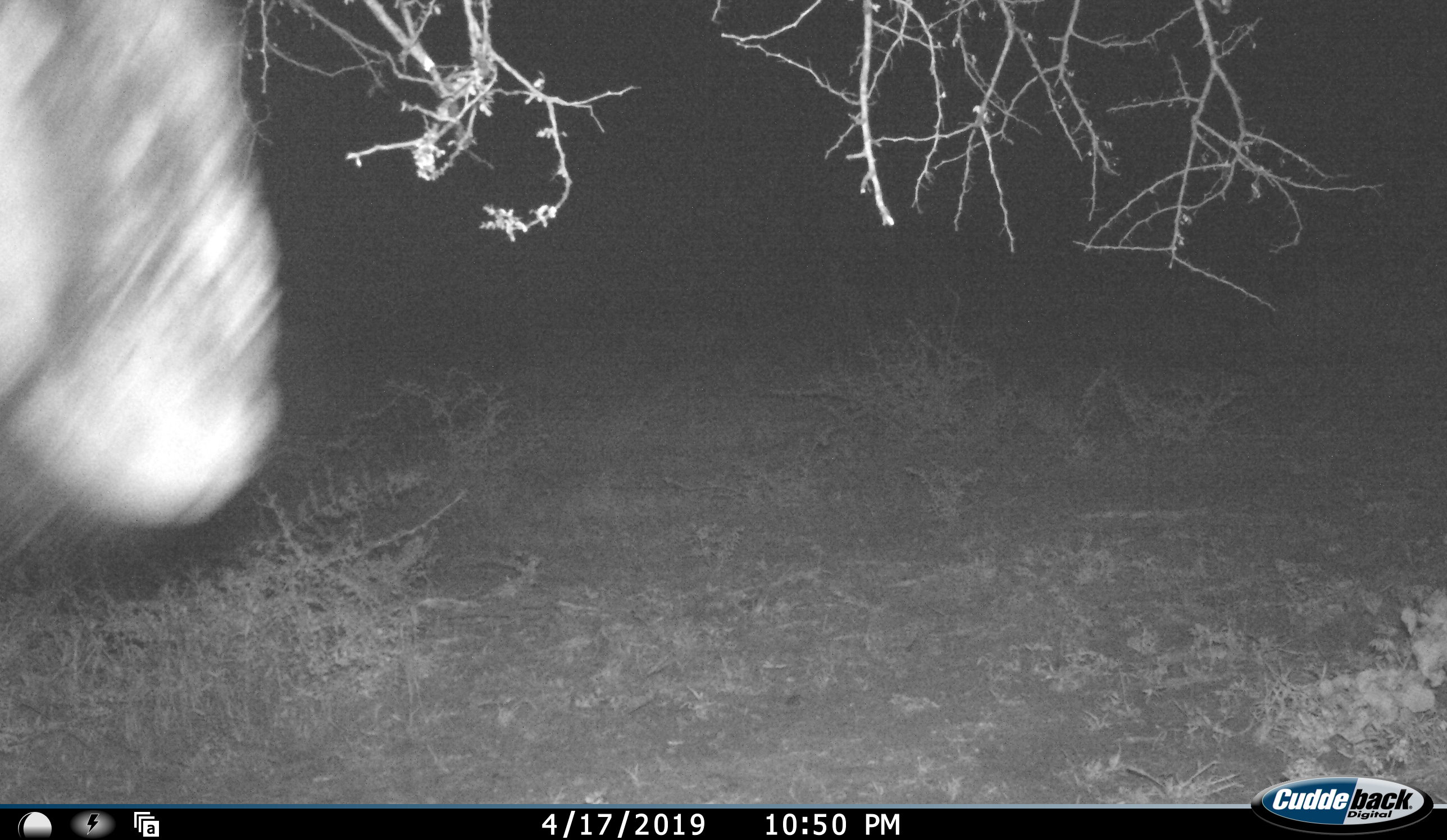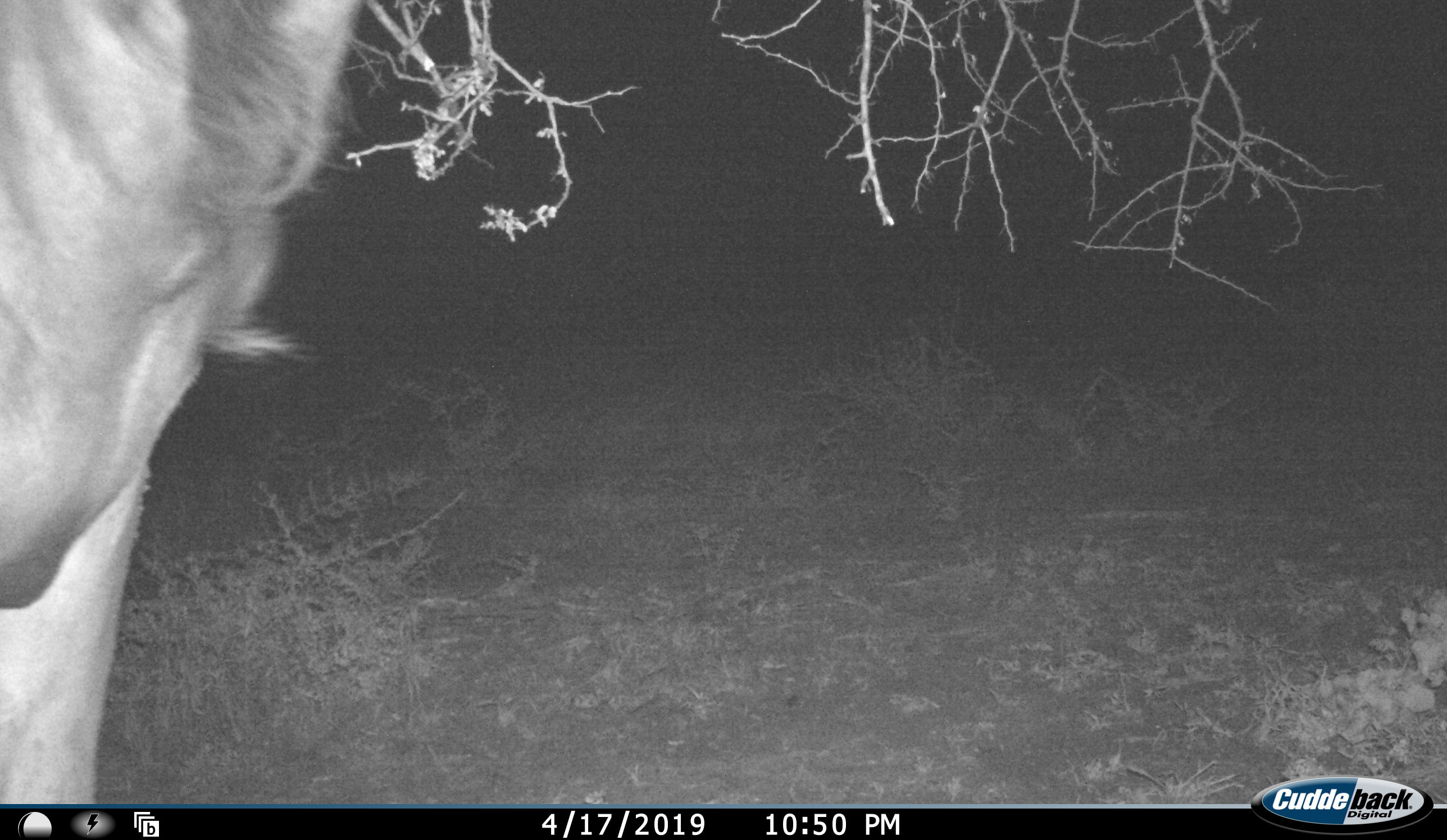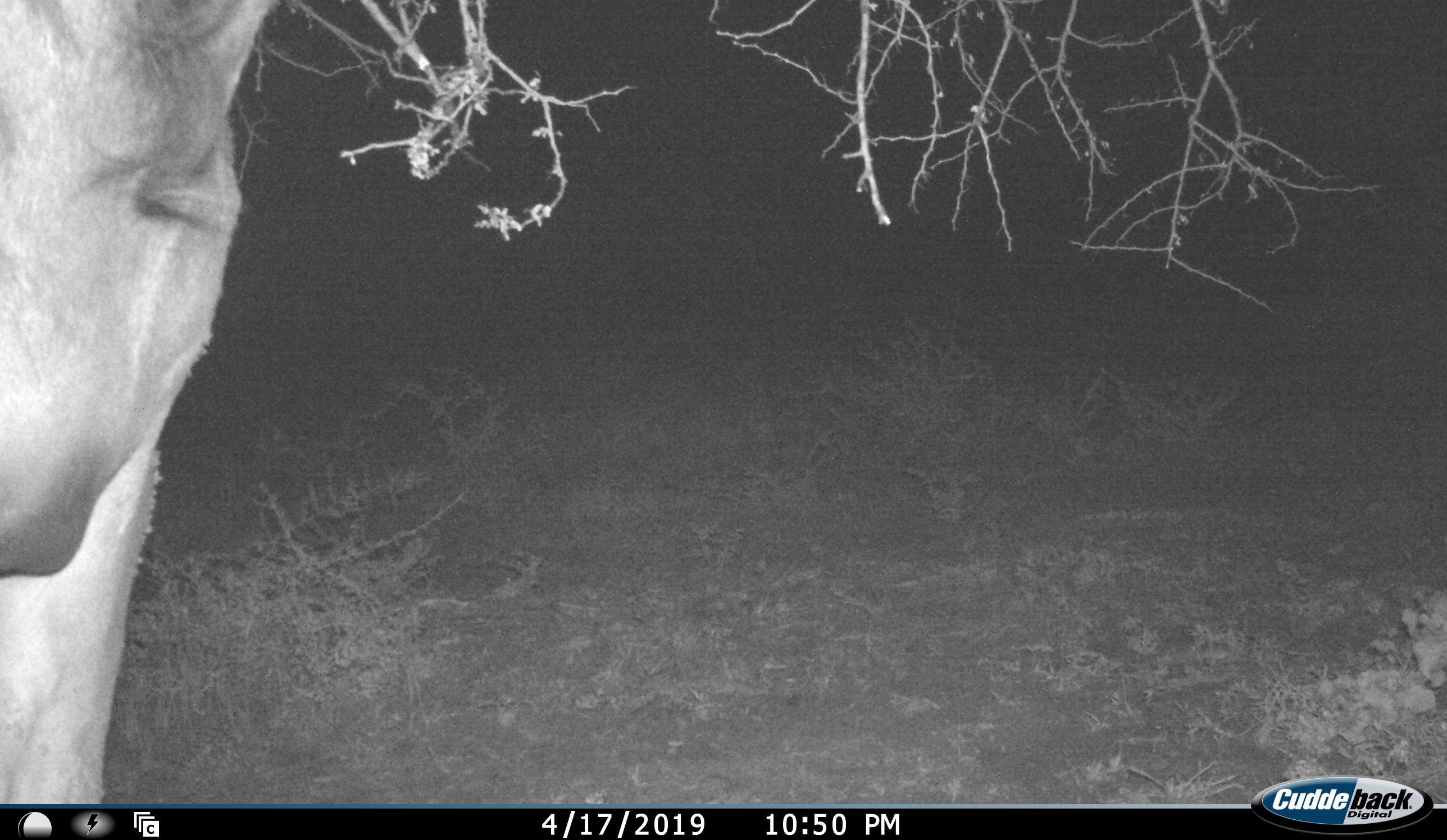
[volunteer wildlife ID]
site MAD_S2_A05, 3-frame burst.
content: unidentified animal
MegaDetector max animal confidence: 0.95